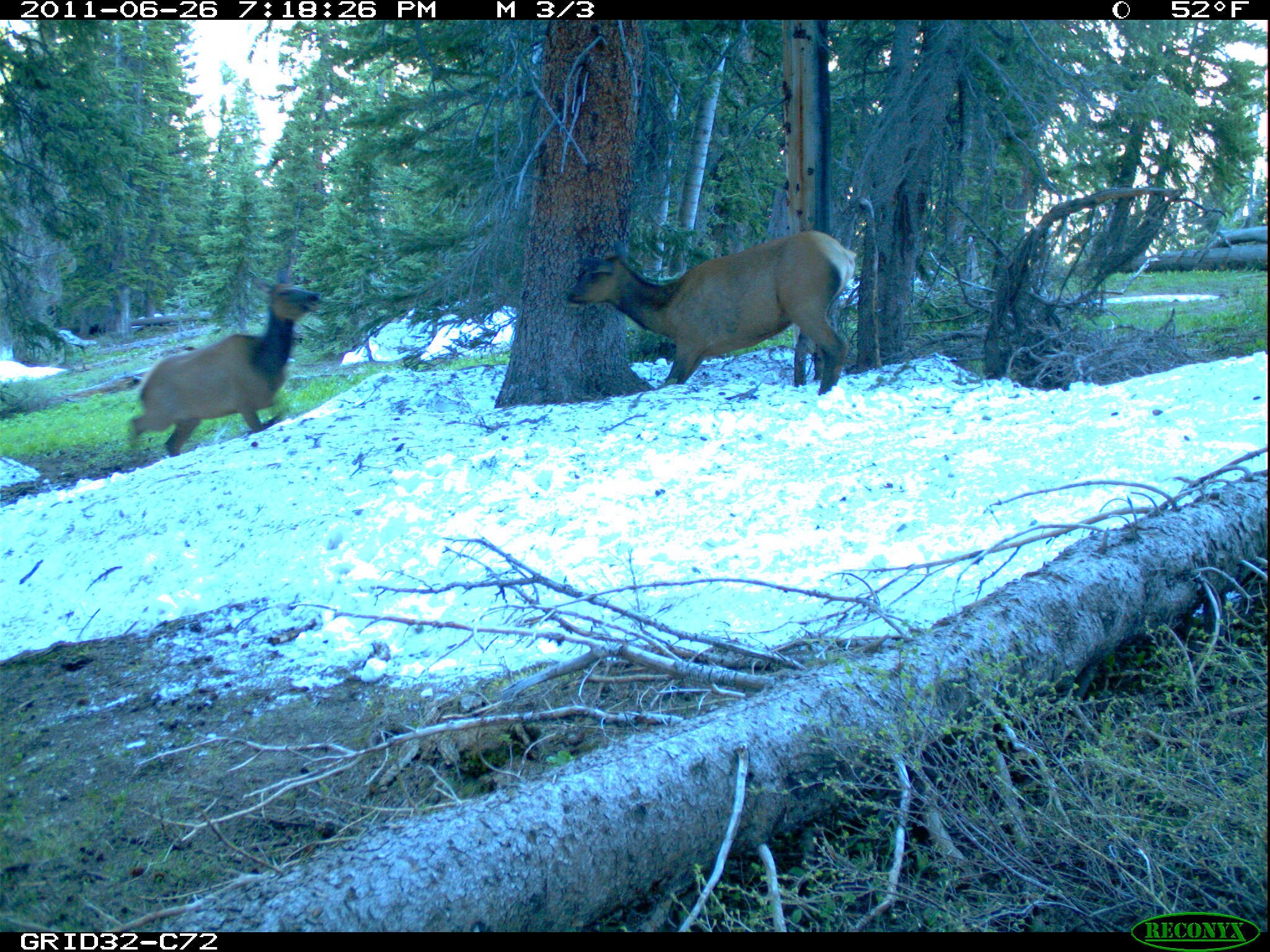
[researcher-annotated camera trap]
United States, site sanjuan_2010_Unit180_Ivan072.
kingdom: Animalia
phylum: Chordata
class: Mammalia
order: Artiodactyla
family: Cervidae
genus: Cervus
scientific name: Cervus elaphus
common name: red deer